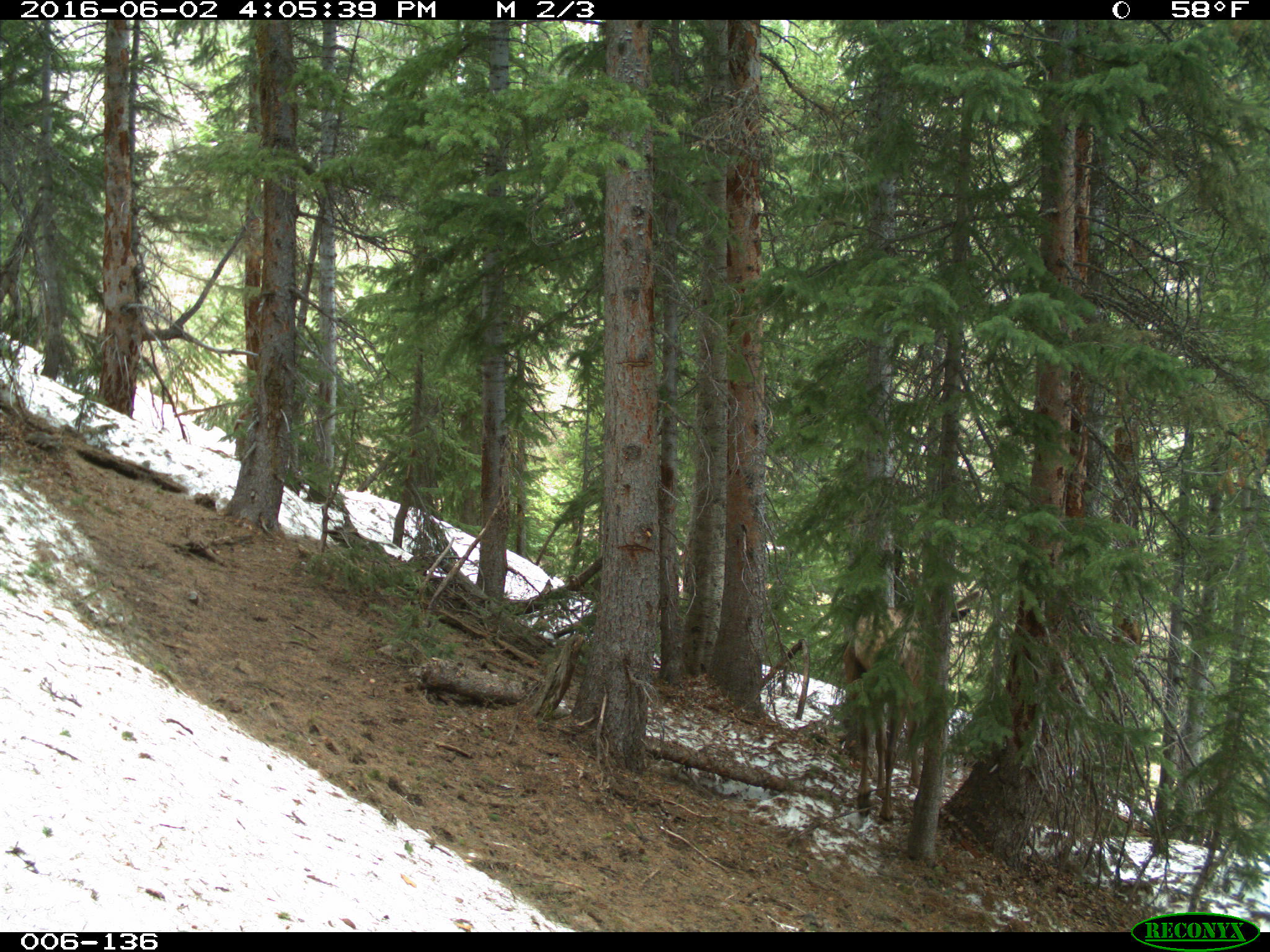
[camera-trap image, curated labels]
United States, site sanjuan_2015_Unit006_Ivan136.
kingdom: Animalia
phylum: Chordata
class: Mammalia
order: Artiodactyla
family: Cervidae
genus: Cervus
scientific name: Cervus elaphus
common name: red deer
Cervus elaphus (red deer).